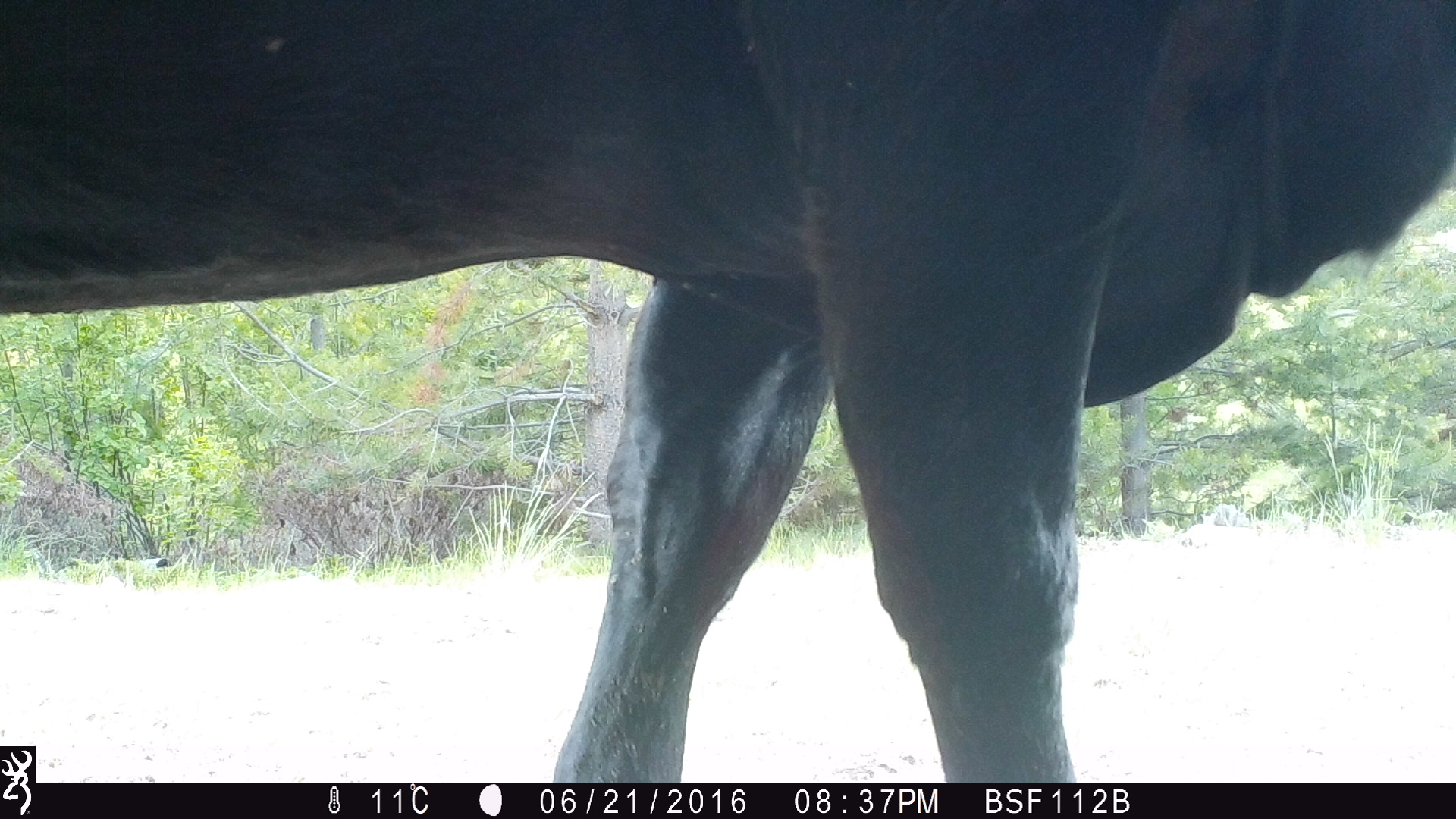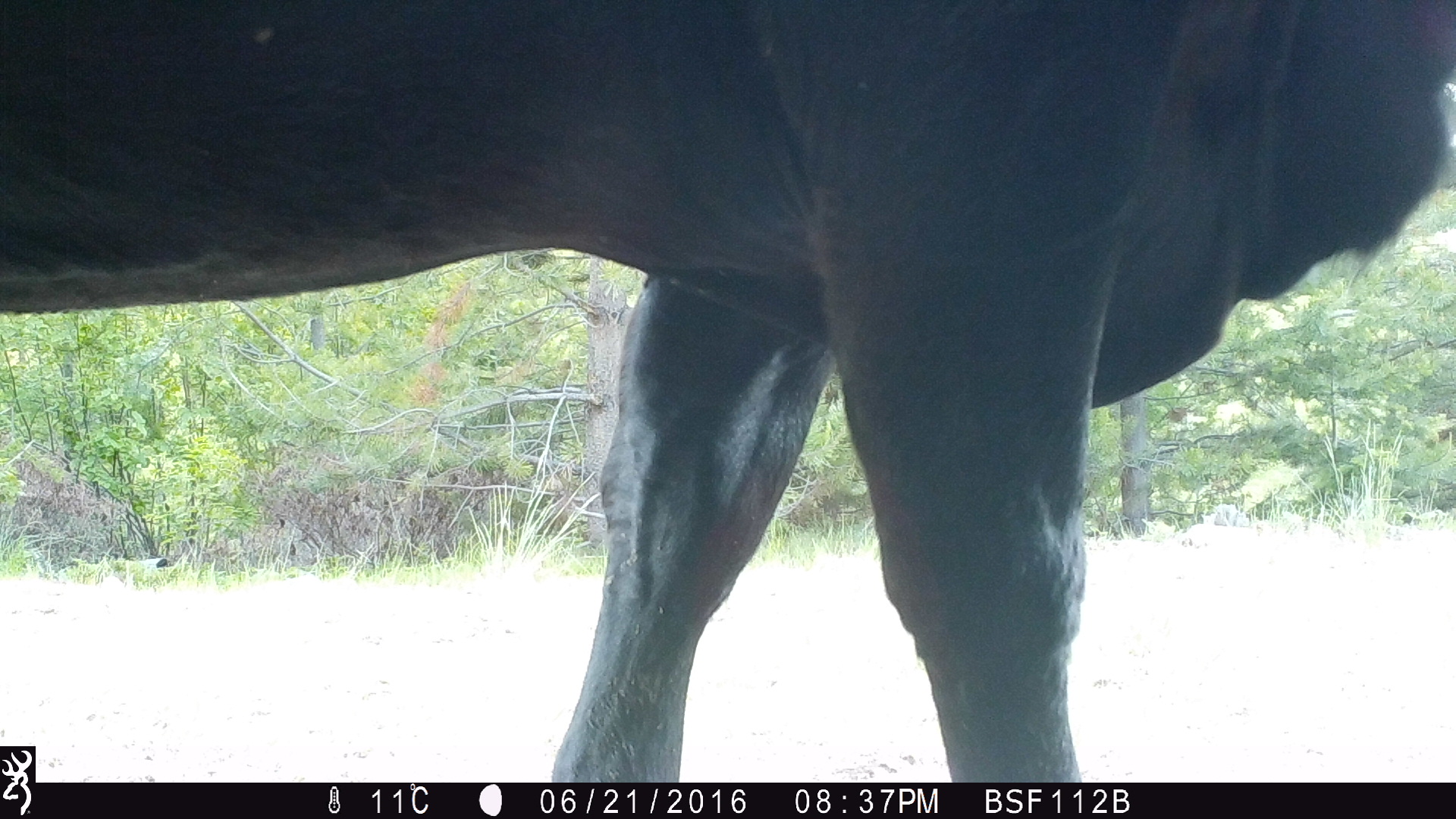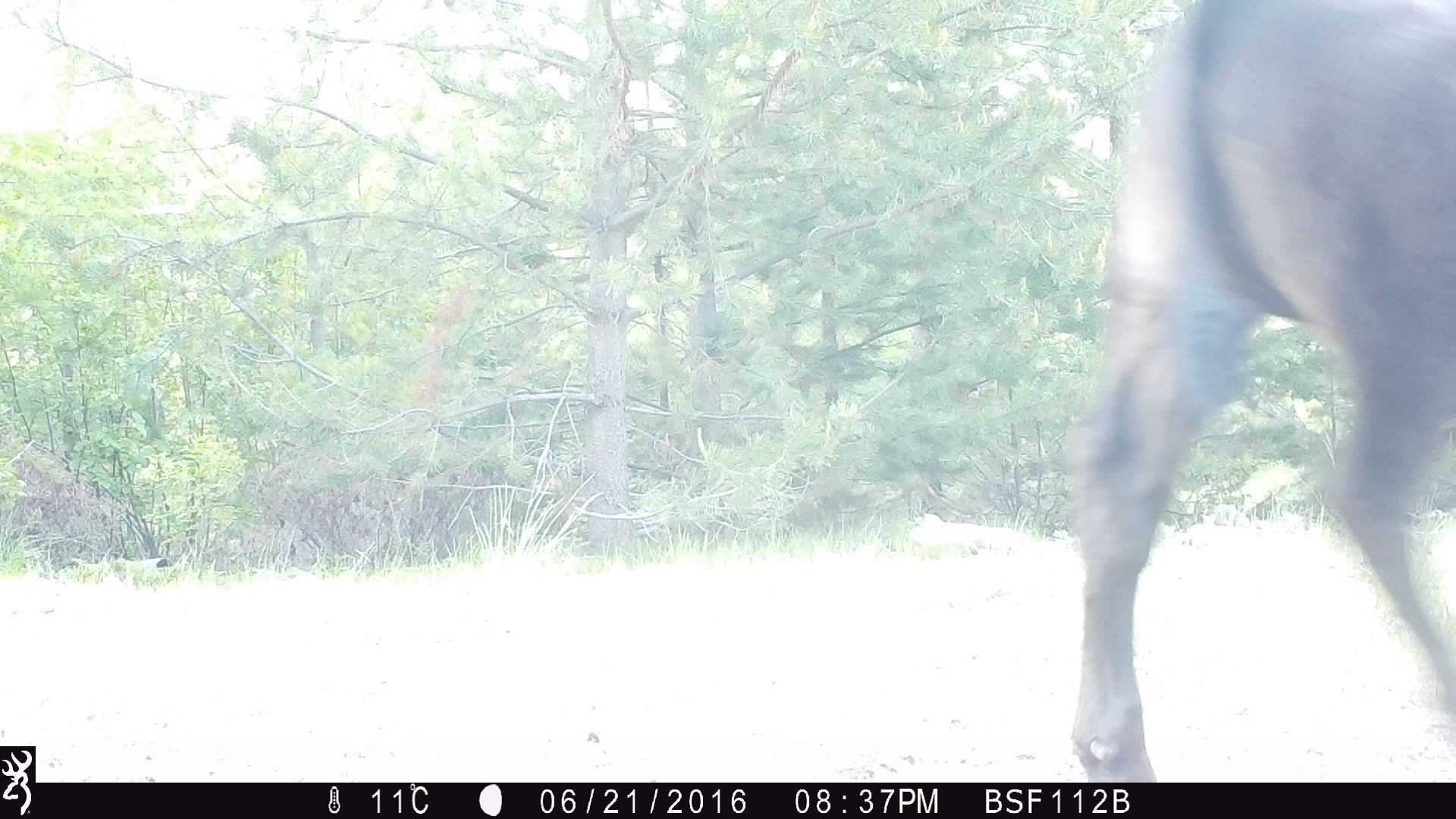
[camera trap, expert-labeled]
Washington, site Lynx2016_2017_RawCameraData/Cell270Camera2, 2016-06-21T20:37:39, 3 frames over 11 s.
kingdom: Animalia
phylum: Chordata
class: Mammalia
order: Artiodactyla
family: Bovidae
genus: Bos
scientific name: Bos taurus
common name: domestic cattle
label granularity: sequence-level